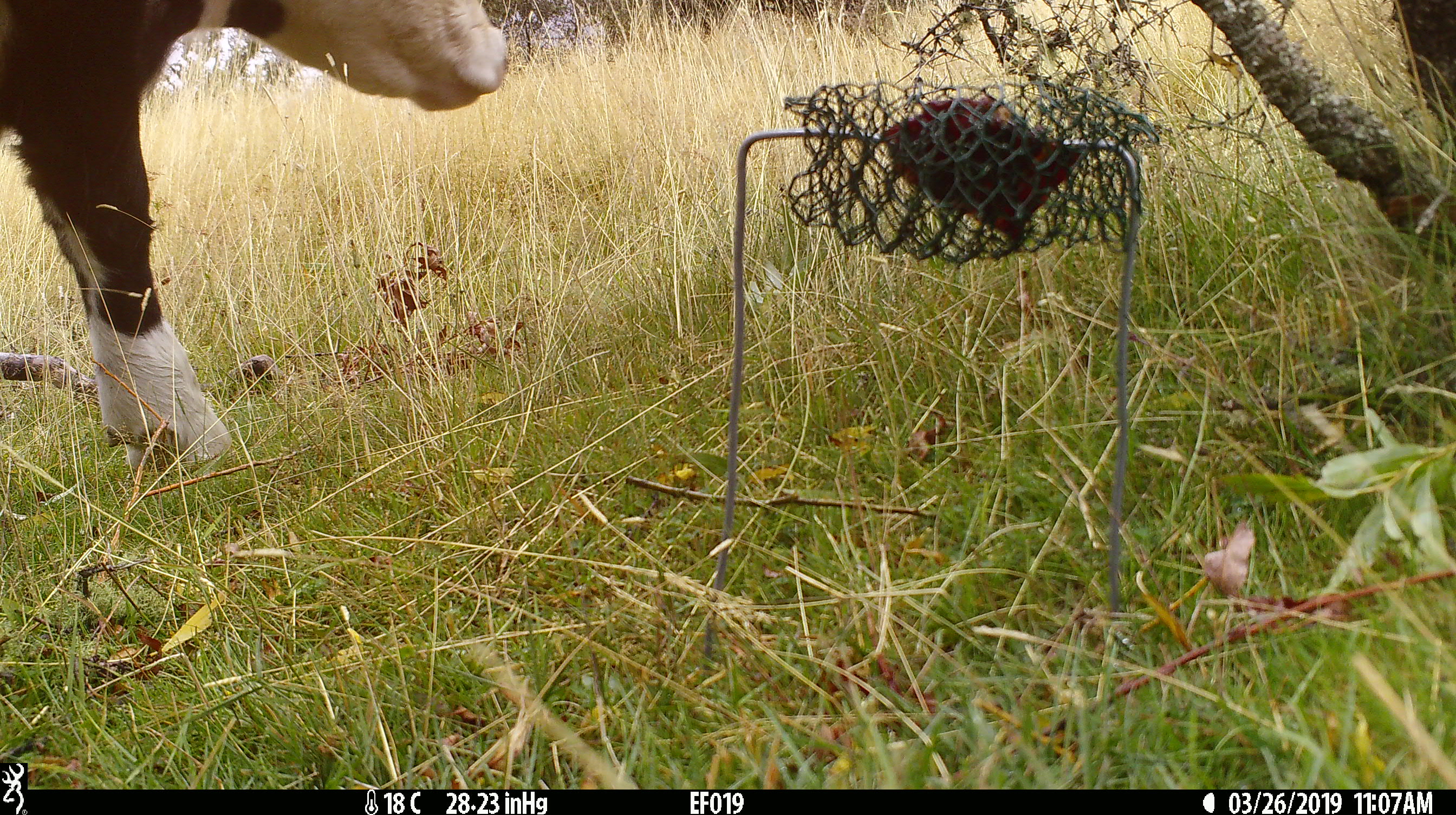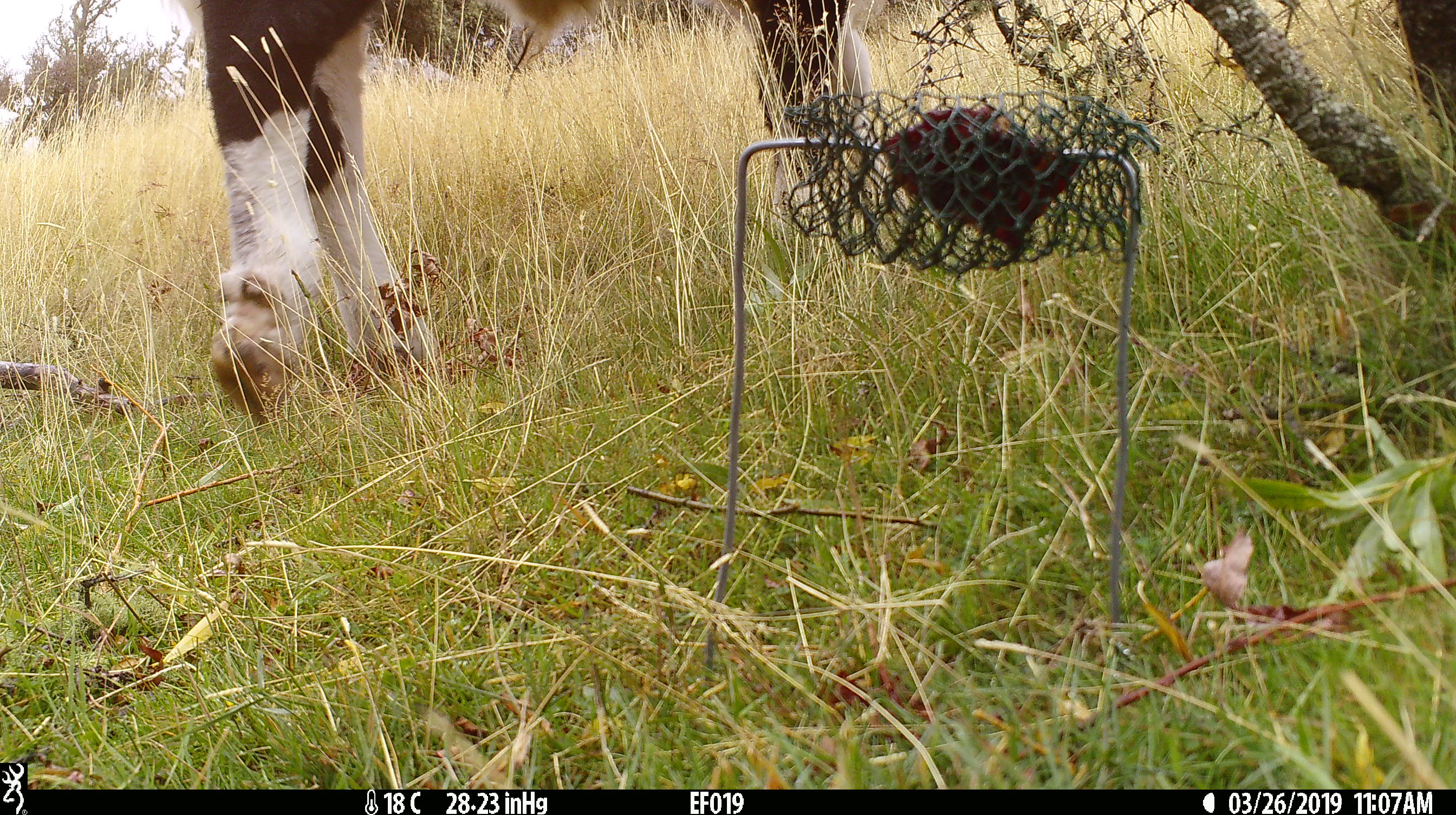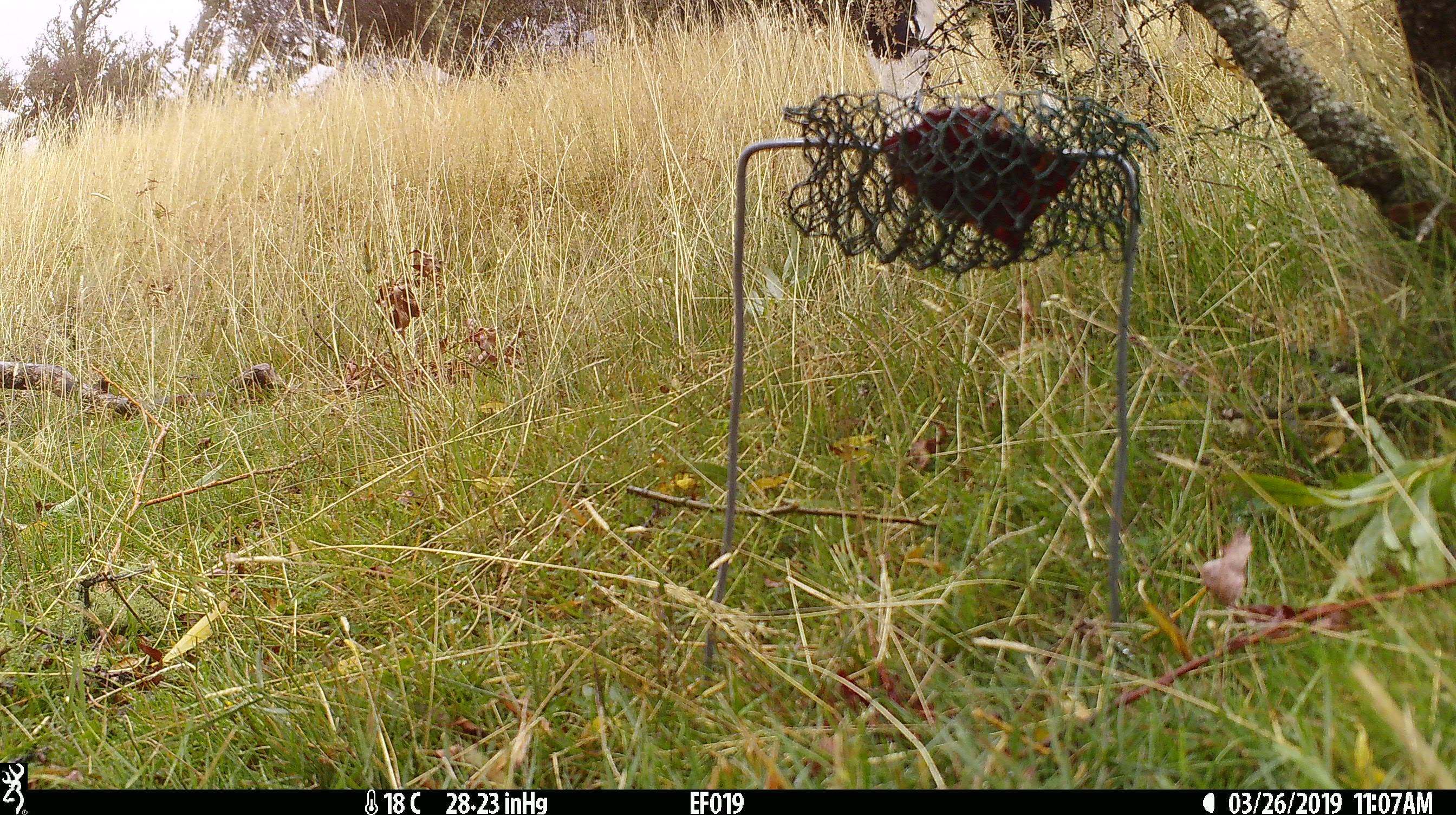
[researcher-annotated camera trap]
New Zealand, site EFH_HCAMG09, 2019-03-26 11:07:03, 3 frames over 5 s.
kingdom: Animalia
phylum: Chordata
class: Mammalia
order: Artiodactyla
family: Bovidae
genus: Bos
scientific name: Bos taurus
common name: domestic cow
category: cow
Cow (domestic cow) (Bos taurus).